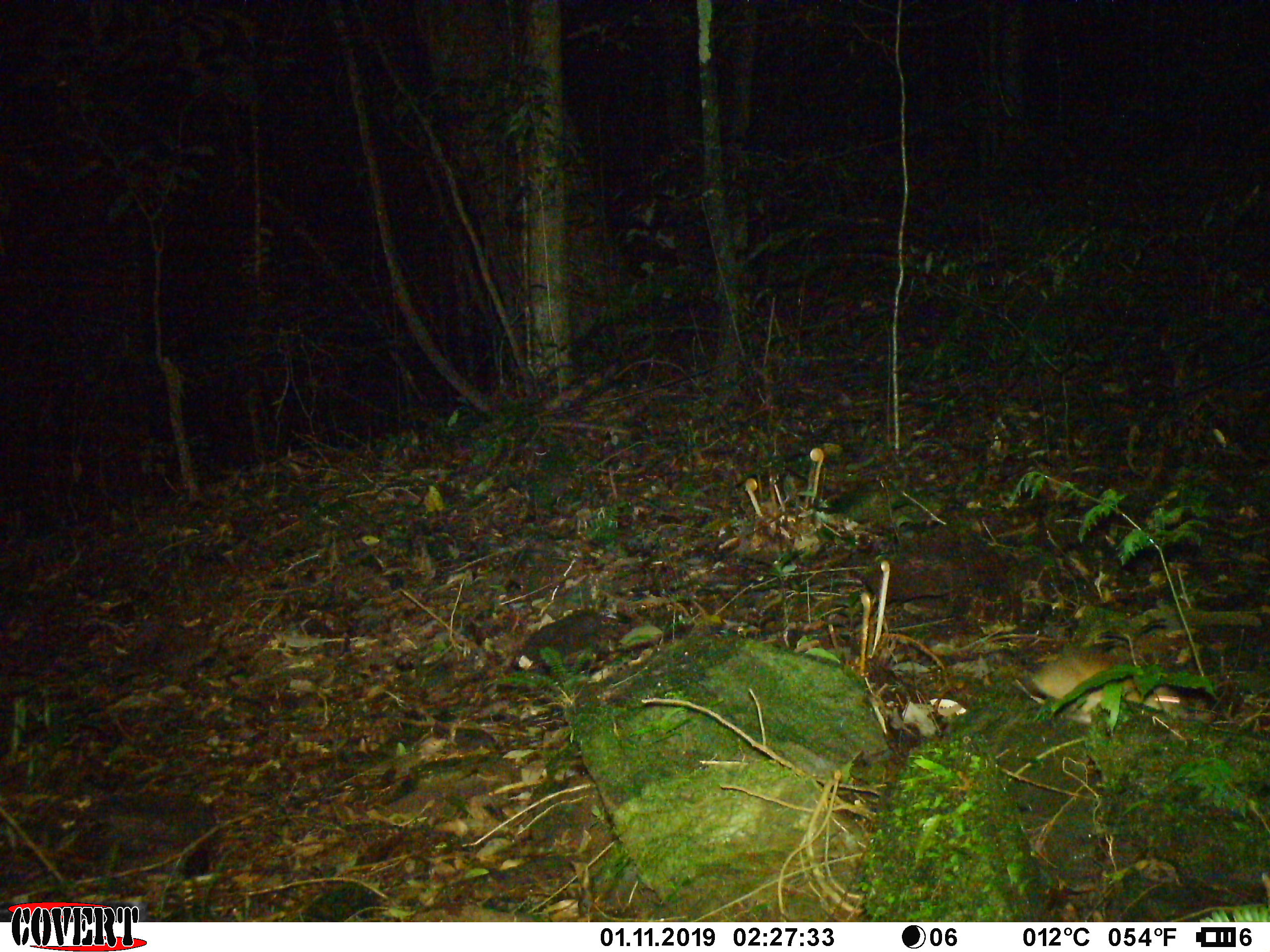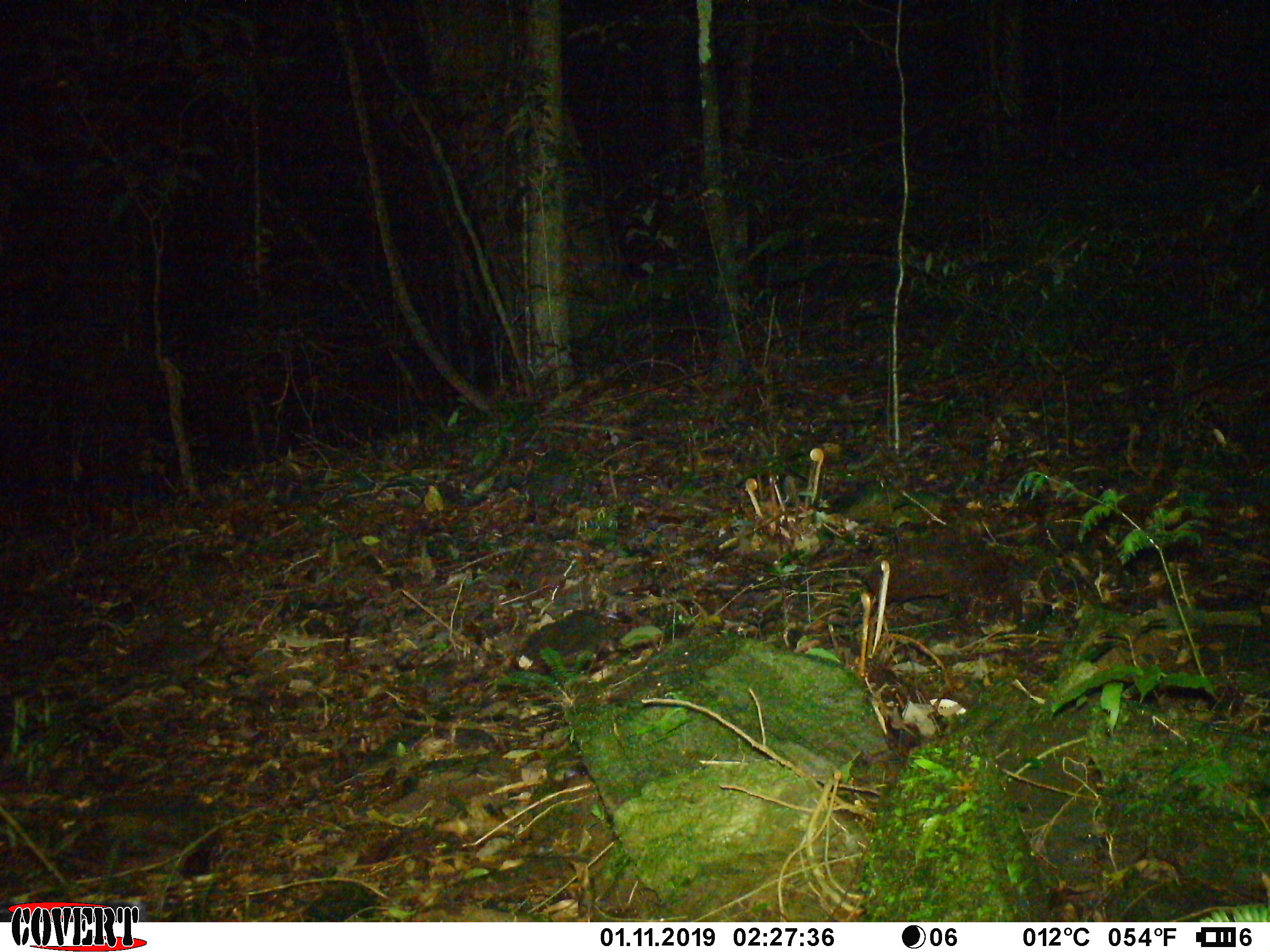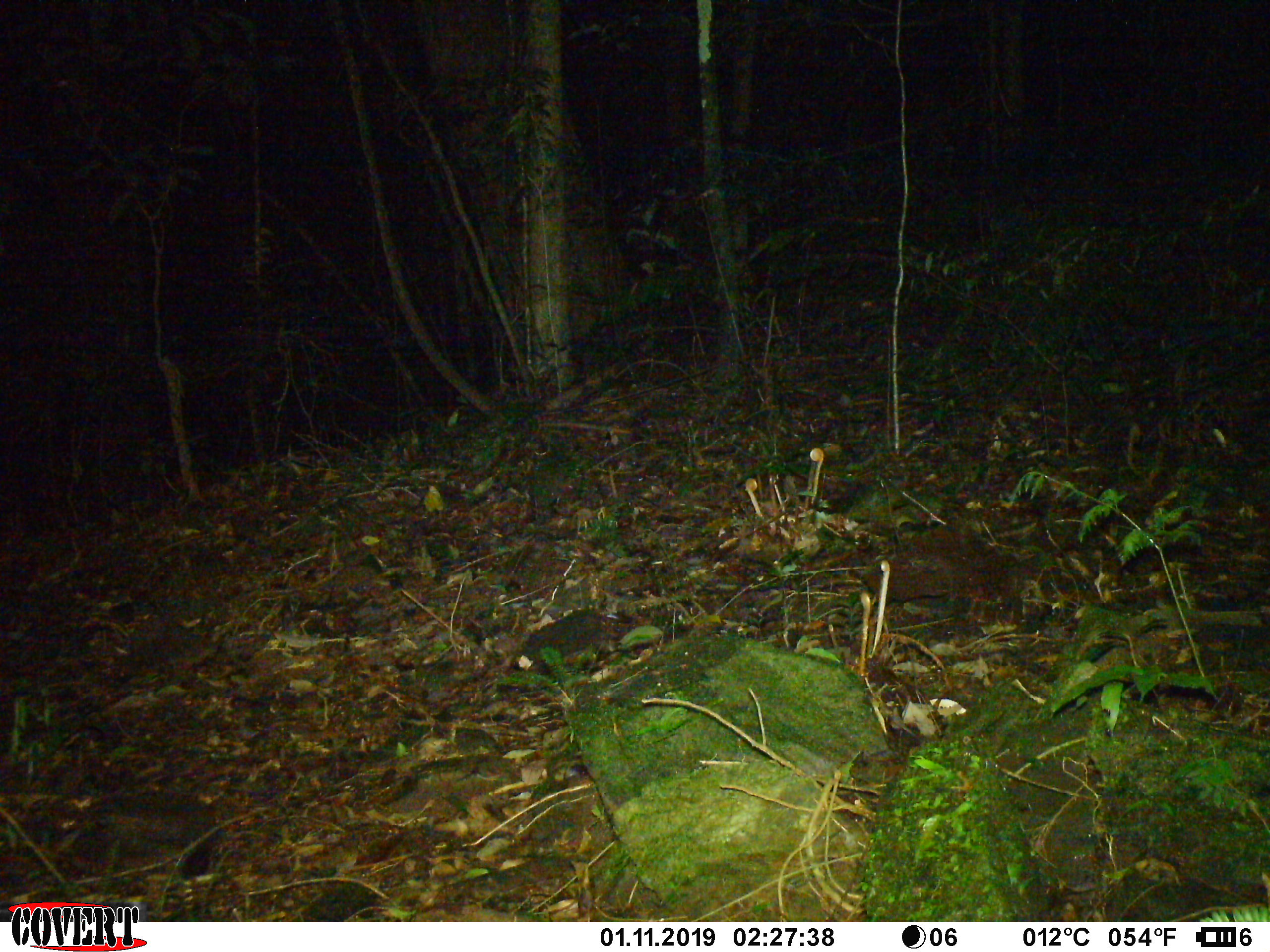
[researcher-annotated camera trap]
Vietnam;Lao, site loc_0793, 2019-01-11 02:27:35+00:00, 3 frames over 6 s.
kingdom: Animalia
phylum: Chordata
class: Mammalia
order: Rodentia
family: Muridae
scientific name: Muridae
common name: old-world mice and rats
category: unidentified murid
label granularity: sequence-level